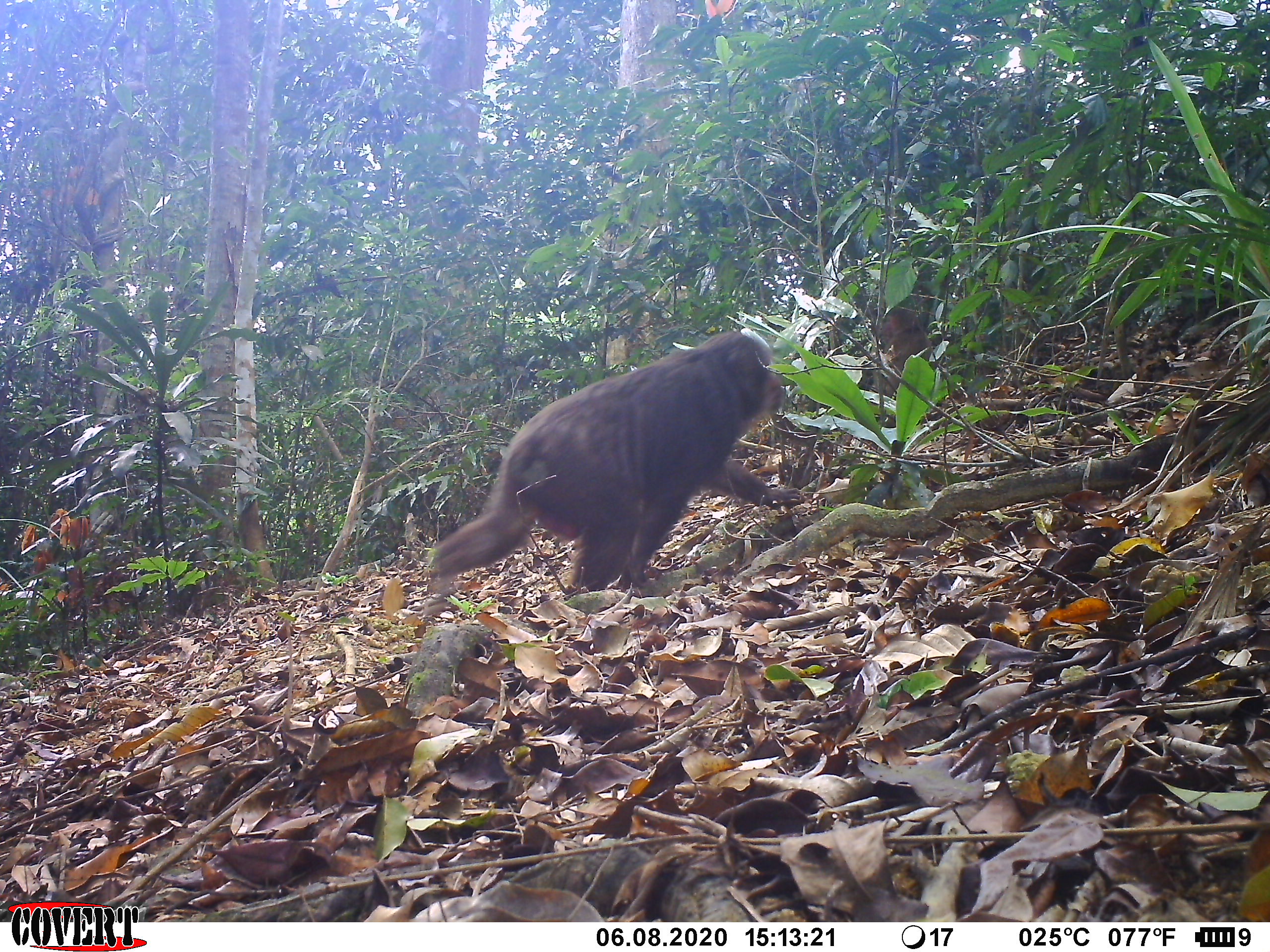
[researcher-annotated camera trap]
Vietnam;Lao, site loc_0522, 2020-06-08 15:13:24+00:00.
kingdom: Animalia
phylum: Chordata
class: Mammalia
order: Primates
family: Cercopithecidae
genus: Macaca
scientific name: Macaca arctoides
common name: stump-tailed macaque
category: stump tailed macaque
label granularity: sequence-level